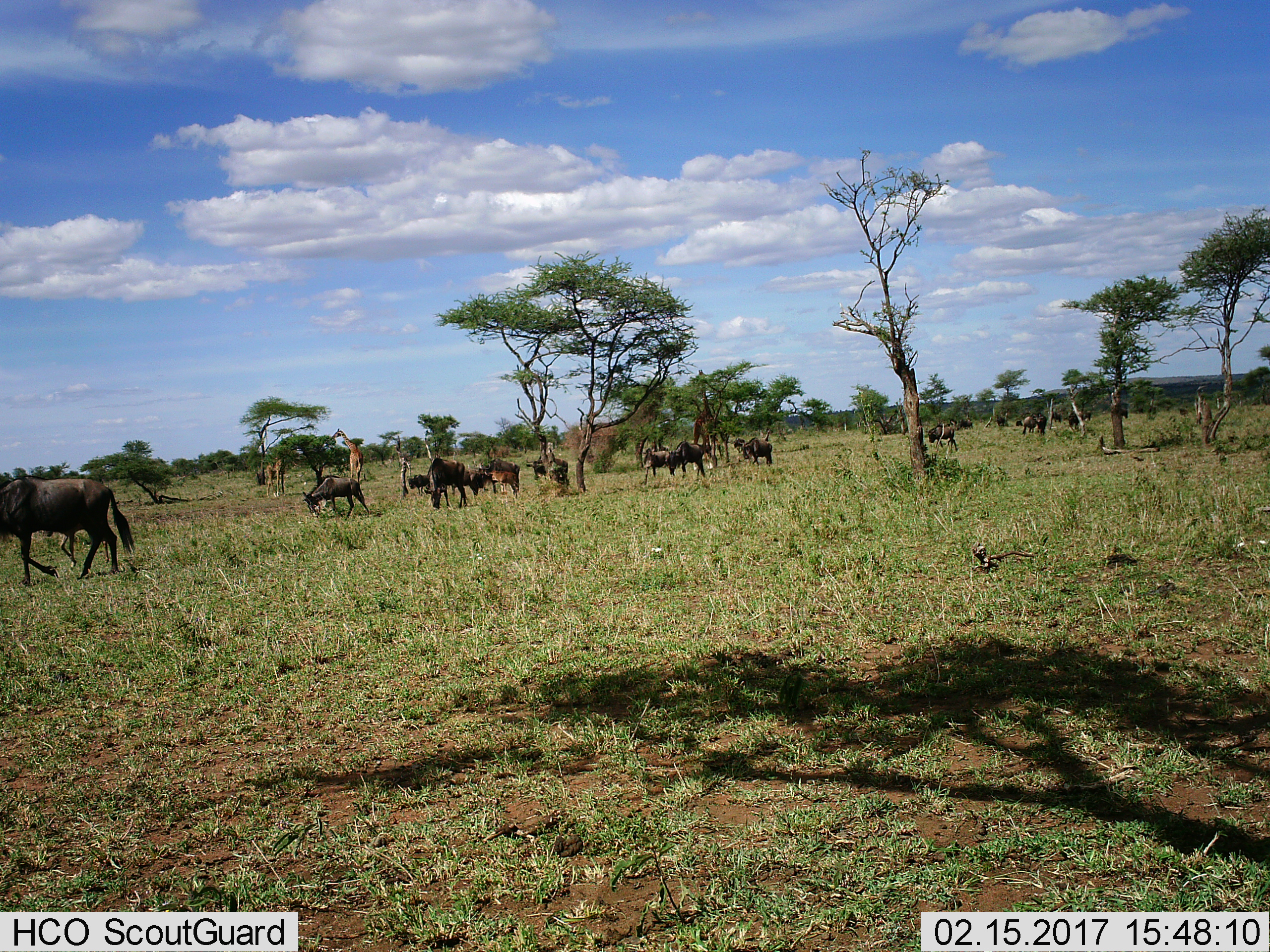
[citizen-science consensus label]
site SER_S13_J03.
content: unidentified animal